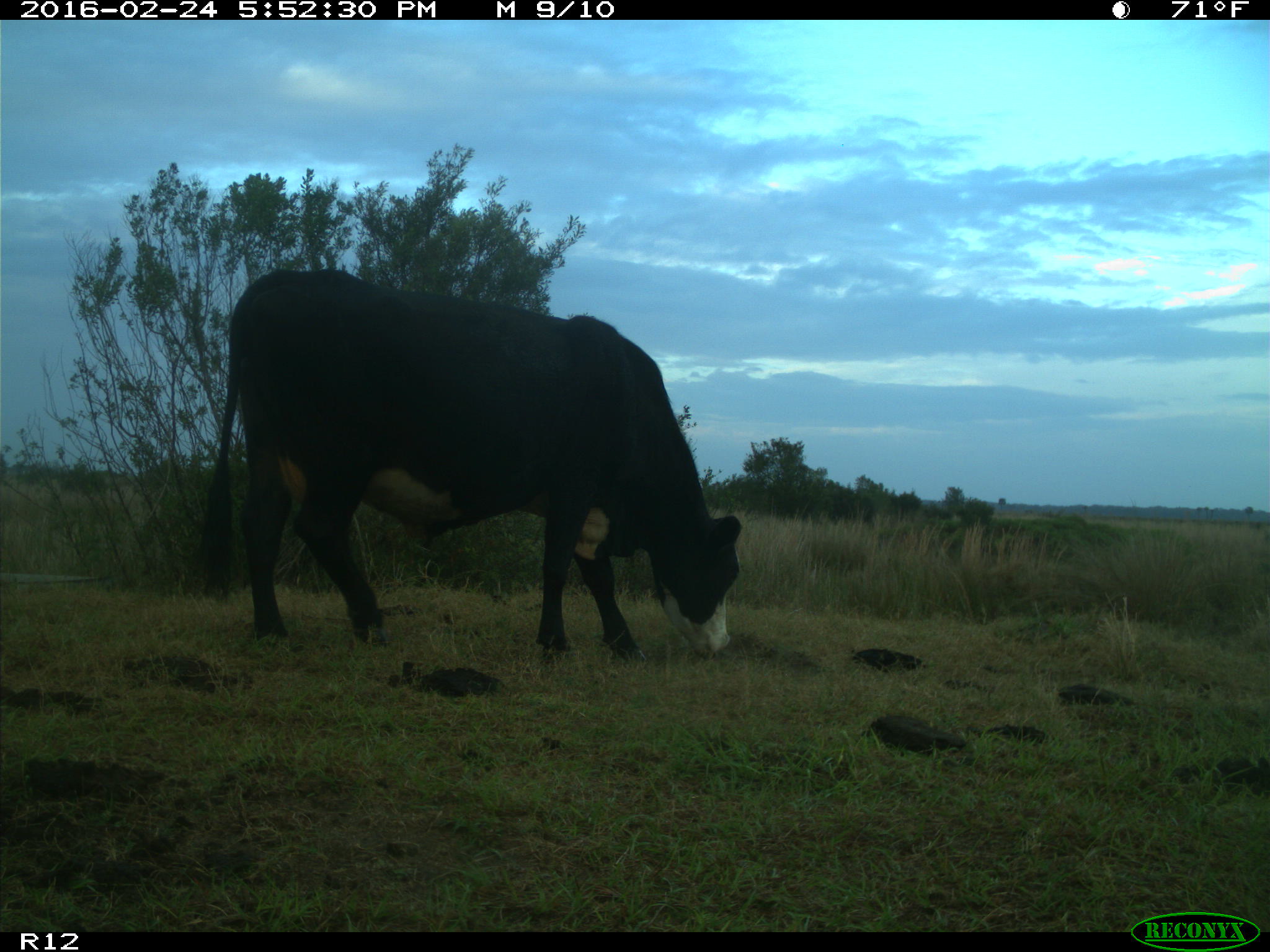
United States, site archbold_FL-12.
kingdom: Animalia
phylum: Chordata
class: Mammalia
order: Artiodactyla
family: Bovidae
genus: Bos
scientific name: Bos taurus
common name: domestic cow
Bos taurus (domestic cow).